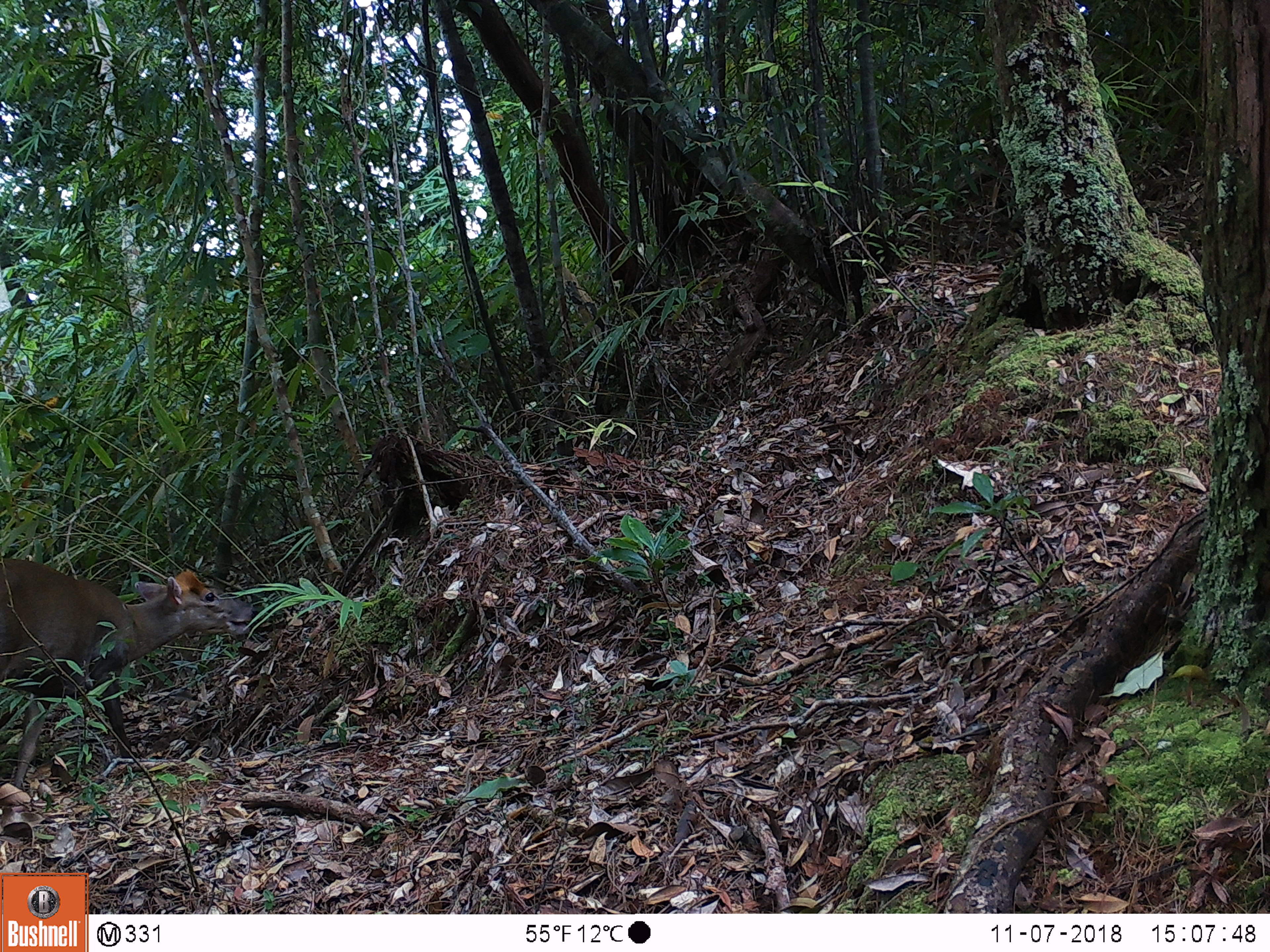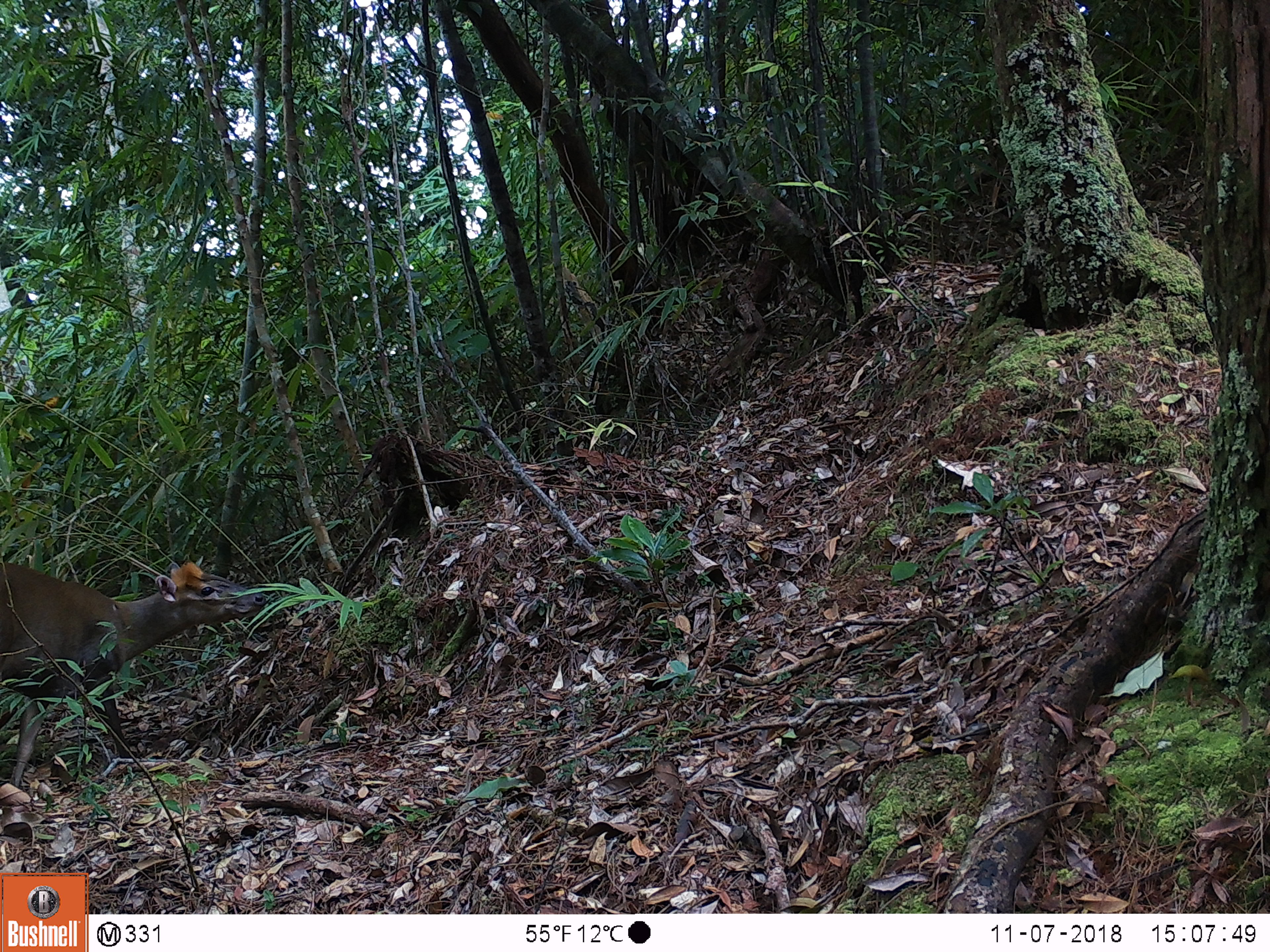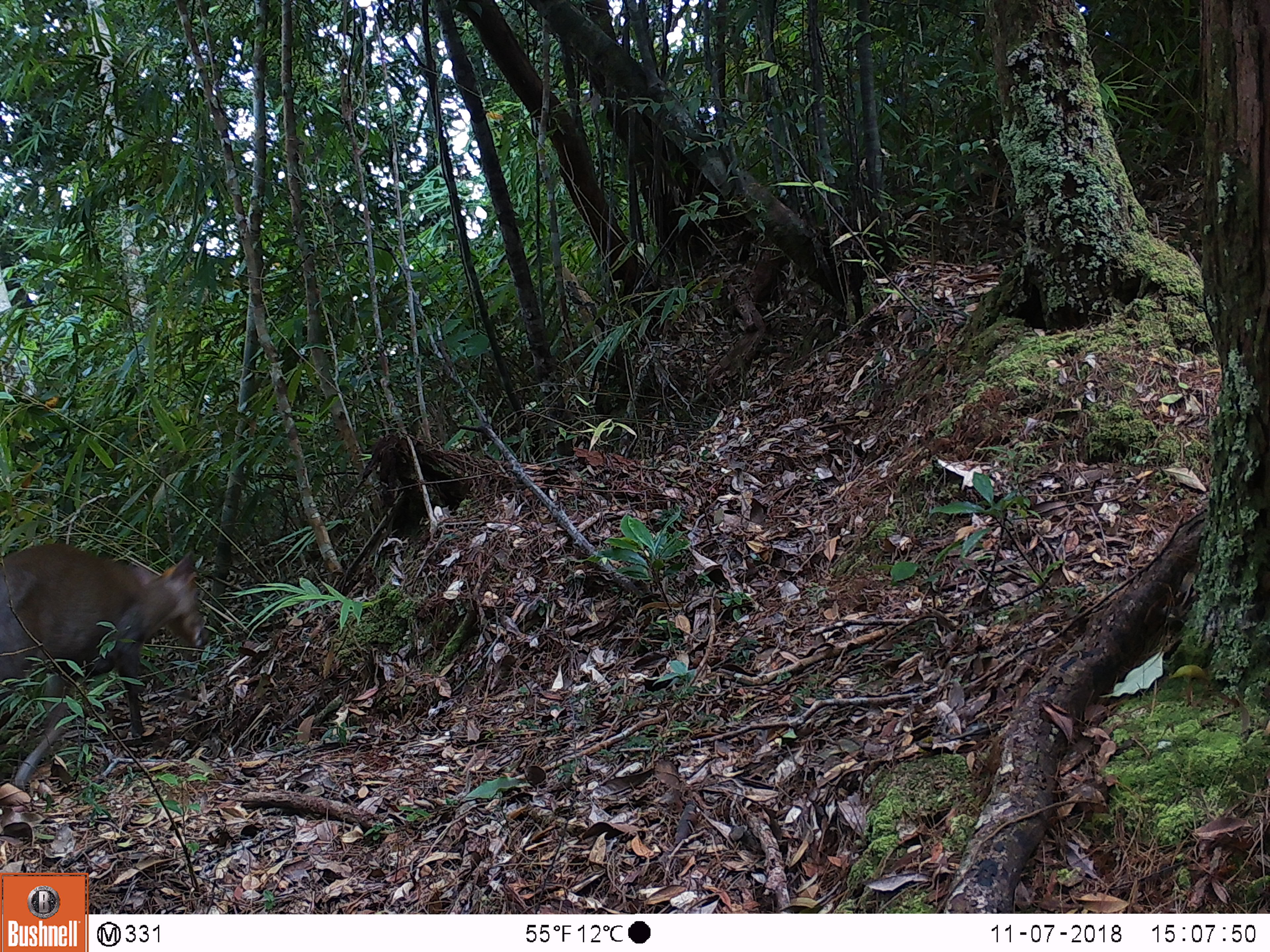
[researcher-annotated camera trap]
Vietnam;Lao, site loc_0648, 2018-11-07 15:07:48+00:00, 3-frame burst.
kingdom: Animalia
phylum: Chordata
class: Mammalia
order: Artiodactyla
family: Cervidae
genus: Muntiacus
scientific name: Muntiacus rooseveltorum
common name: roosevelt's muntjac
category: roosevelts muntjac group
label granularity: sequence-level